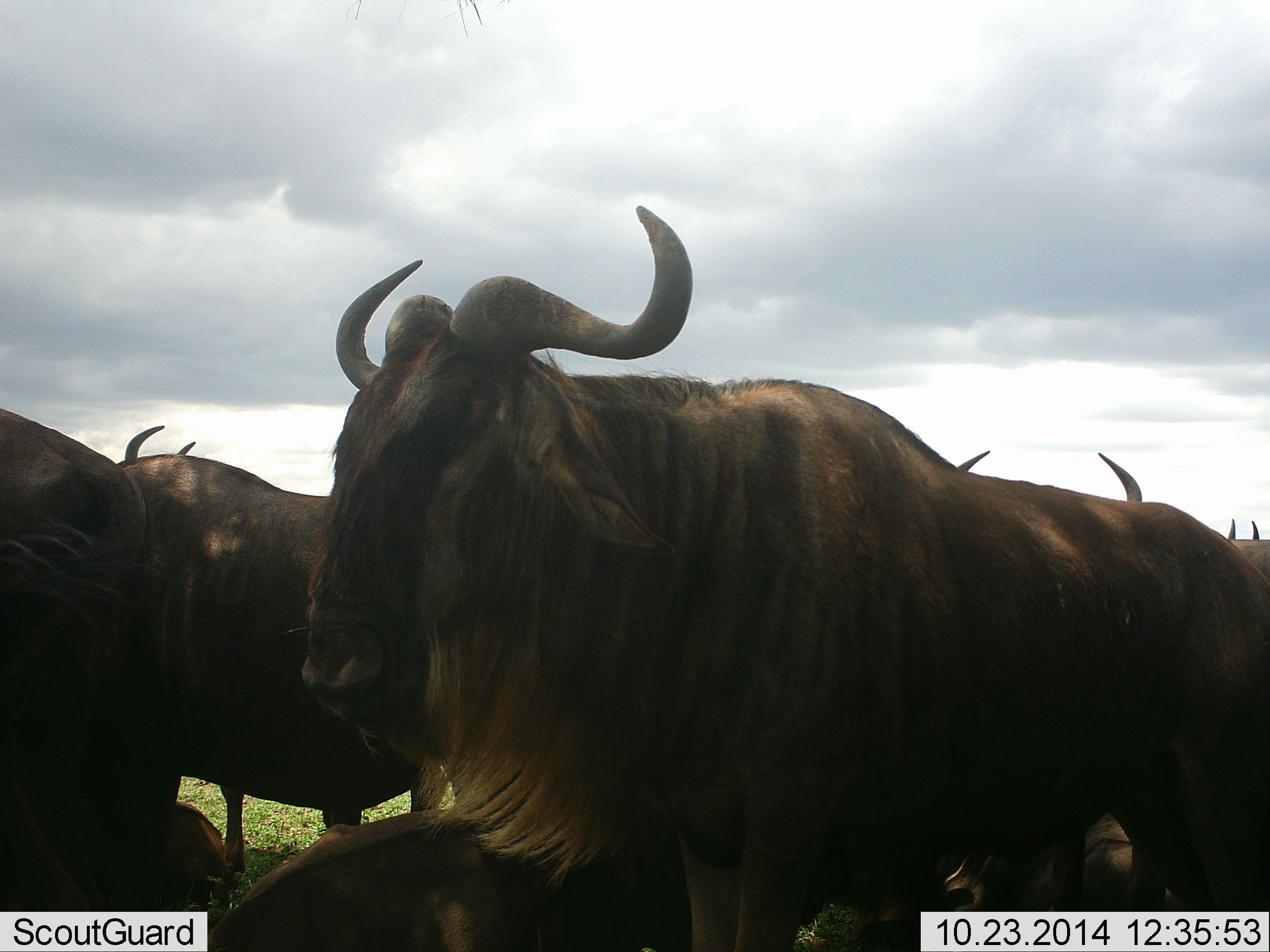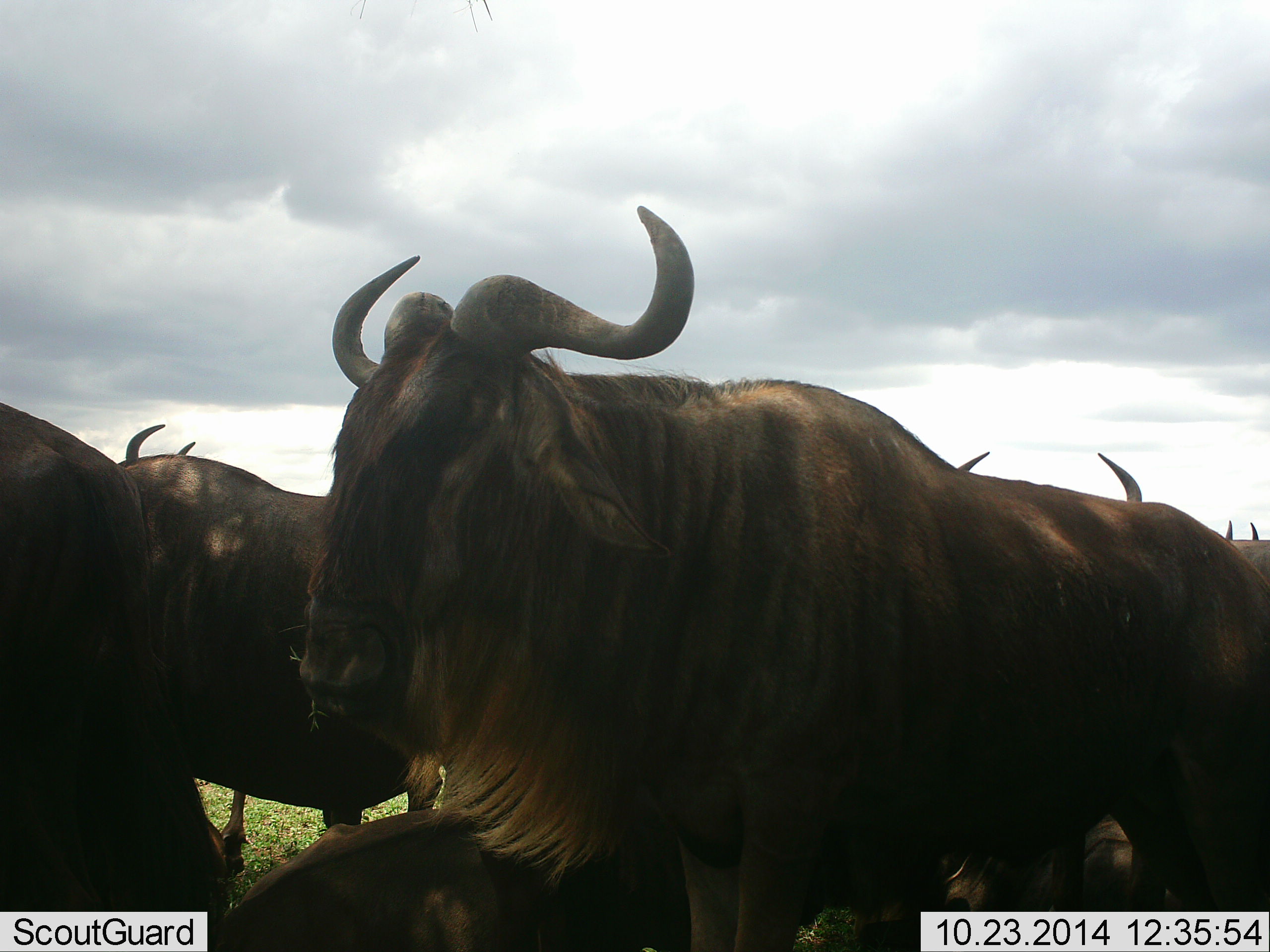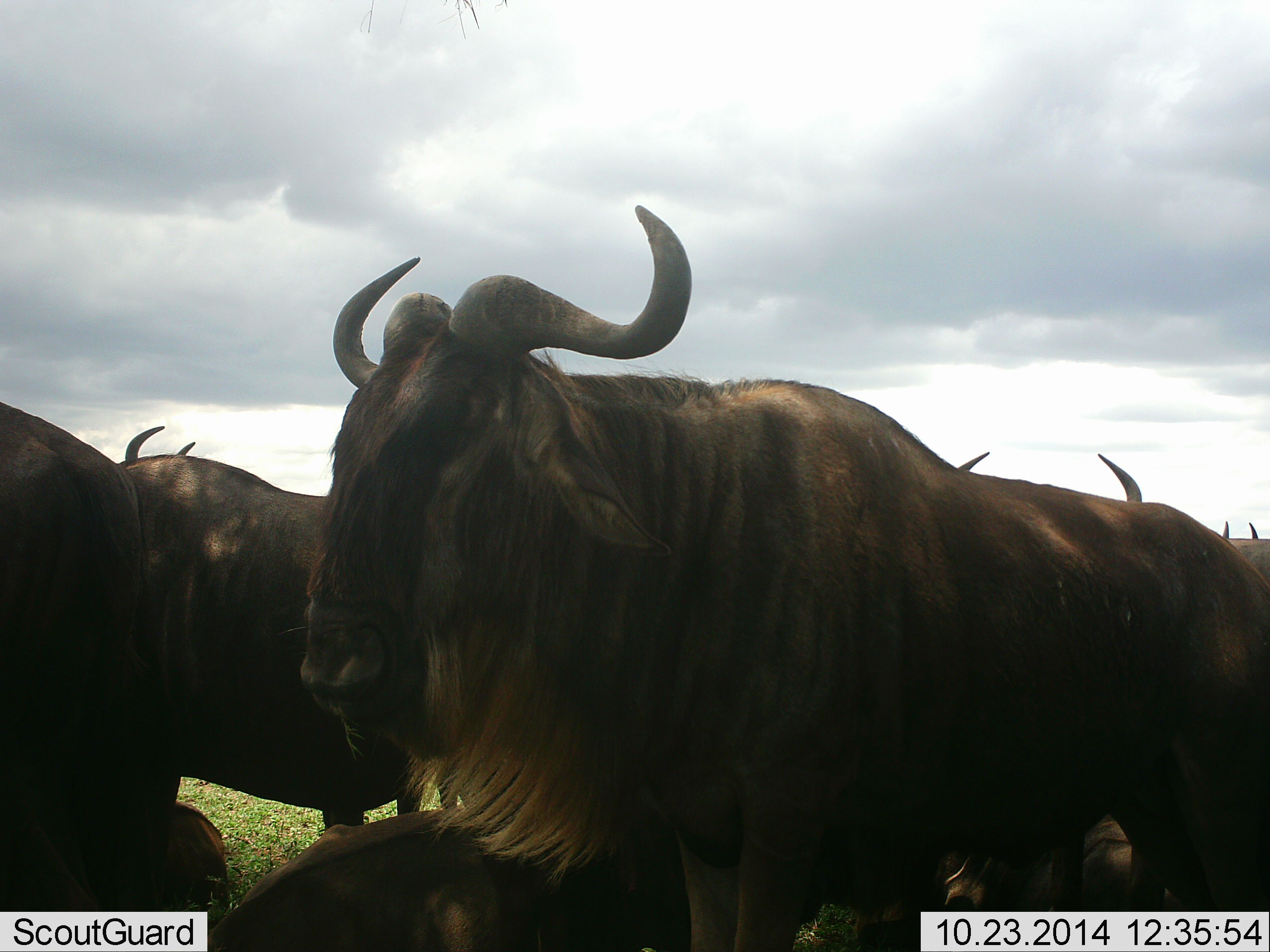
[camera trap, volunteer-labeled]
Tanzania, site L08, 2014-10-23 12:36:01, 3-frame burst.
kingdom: Animalia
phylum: Chordata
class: Mammalia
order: Artiodactyla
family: Bovidae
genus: Connochaetes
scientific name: Connochaetes taurinus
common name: blue wildebeest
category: wildebeest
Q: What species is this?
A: Wildebeest (blue wildebeest) (Connochaetes taurinus).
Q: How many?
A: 6.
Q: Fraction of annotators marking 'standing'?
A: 90%.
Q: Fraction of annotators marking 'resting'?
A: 60%.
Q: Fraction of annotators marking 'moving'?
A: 0%.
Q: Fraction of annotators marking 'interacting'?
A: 0%.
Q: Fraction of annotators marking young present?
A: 0%.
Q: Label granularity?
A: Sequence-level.